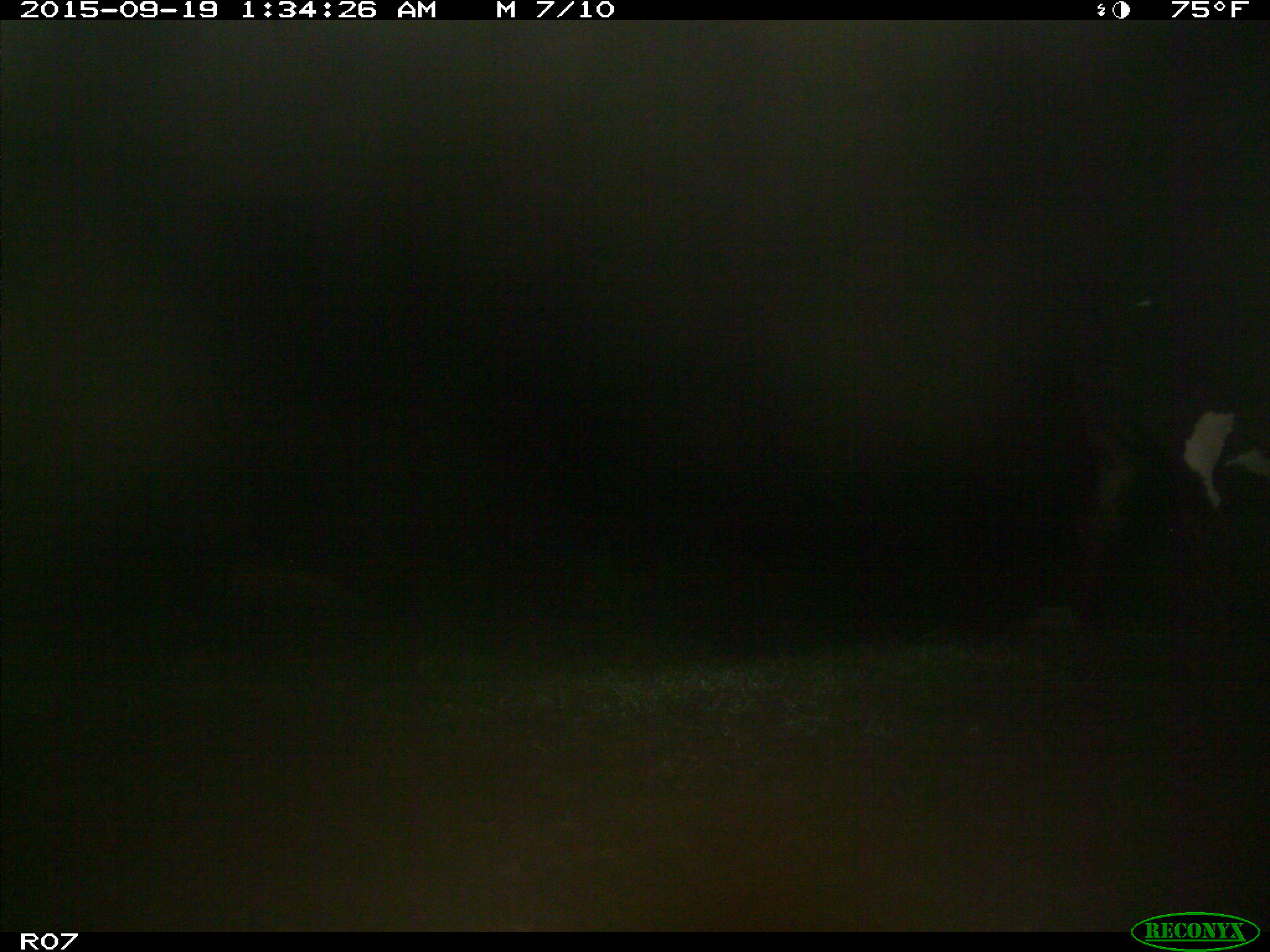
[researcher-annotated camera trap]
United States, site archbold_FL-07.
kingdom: Animalia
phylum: Chordata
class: Mammalia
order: Artiodactyla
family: Bovidae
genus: Bos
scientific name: Bos taurus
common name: domestic cow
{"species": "Bos taurus (domestic cow)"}